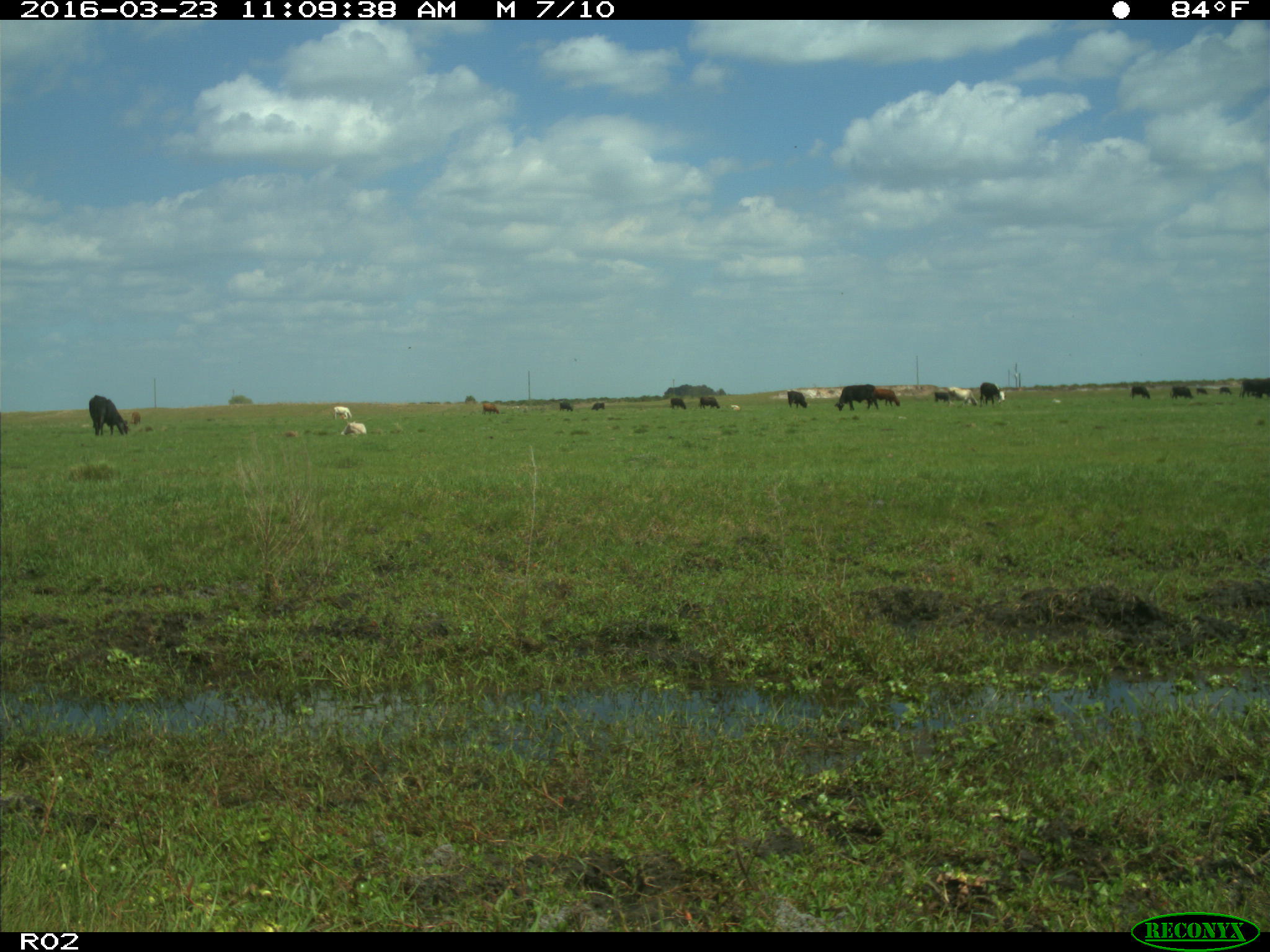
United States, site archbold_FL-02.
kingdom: Animalia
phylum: Chordata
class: Mammalia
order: Artiodactyla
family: Bovidae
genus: Bos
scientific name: Bos taurus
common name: domestic cow